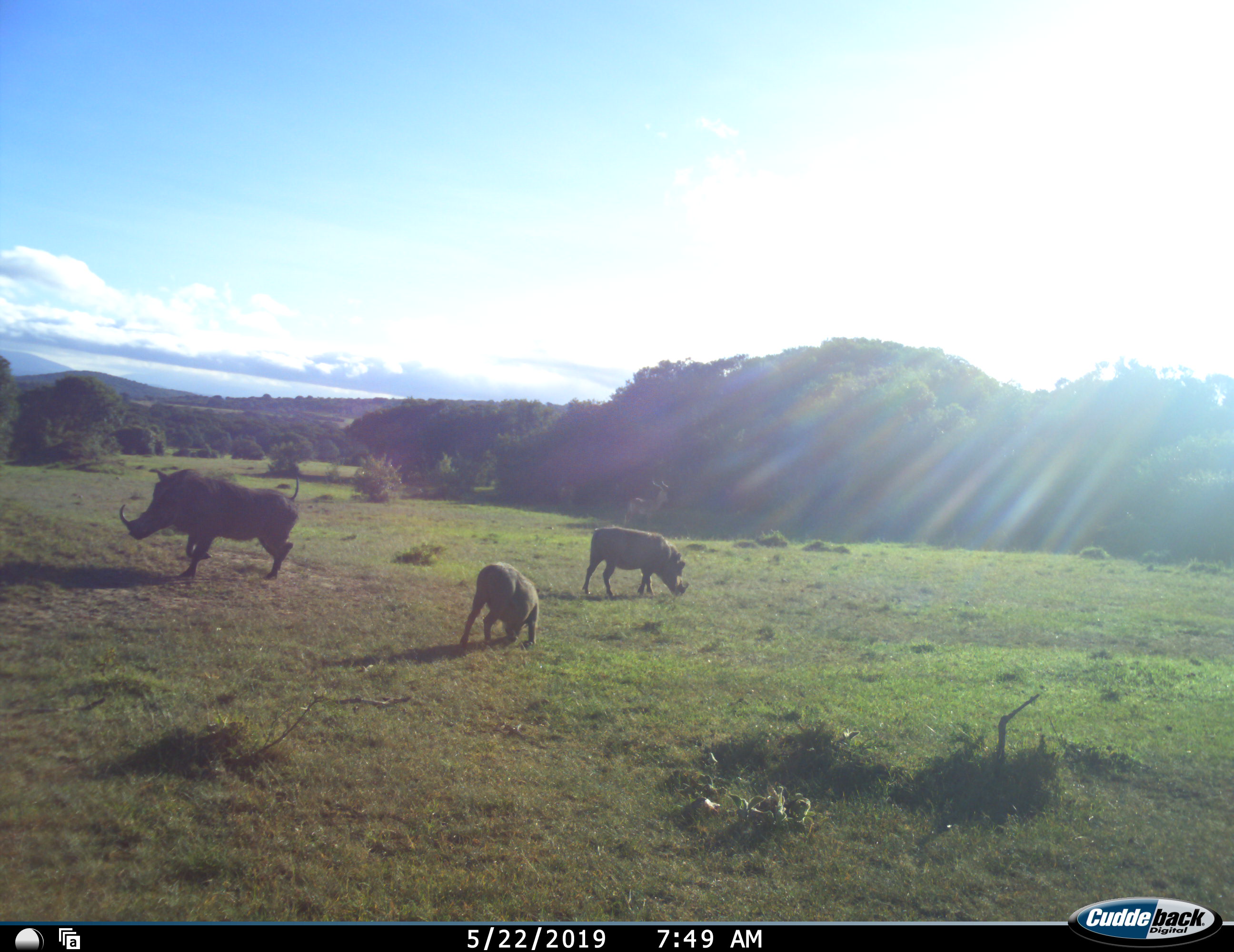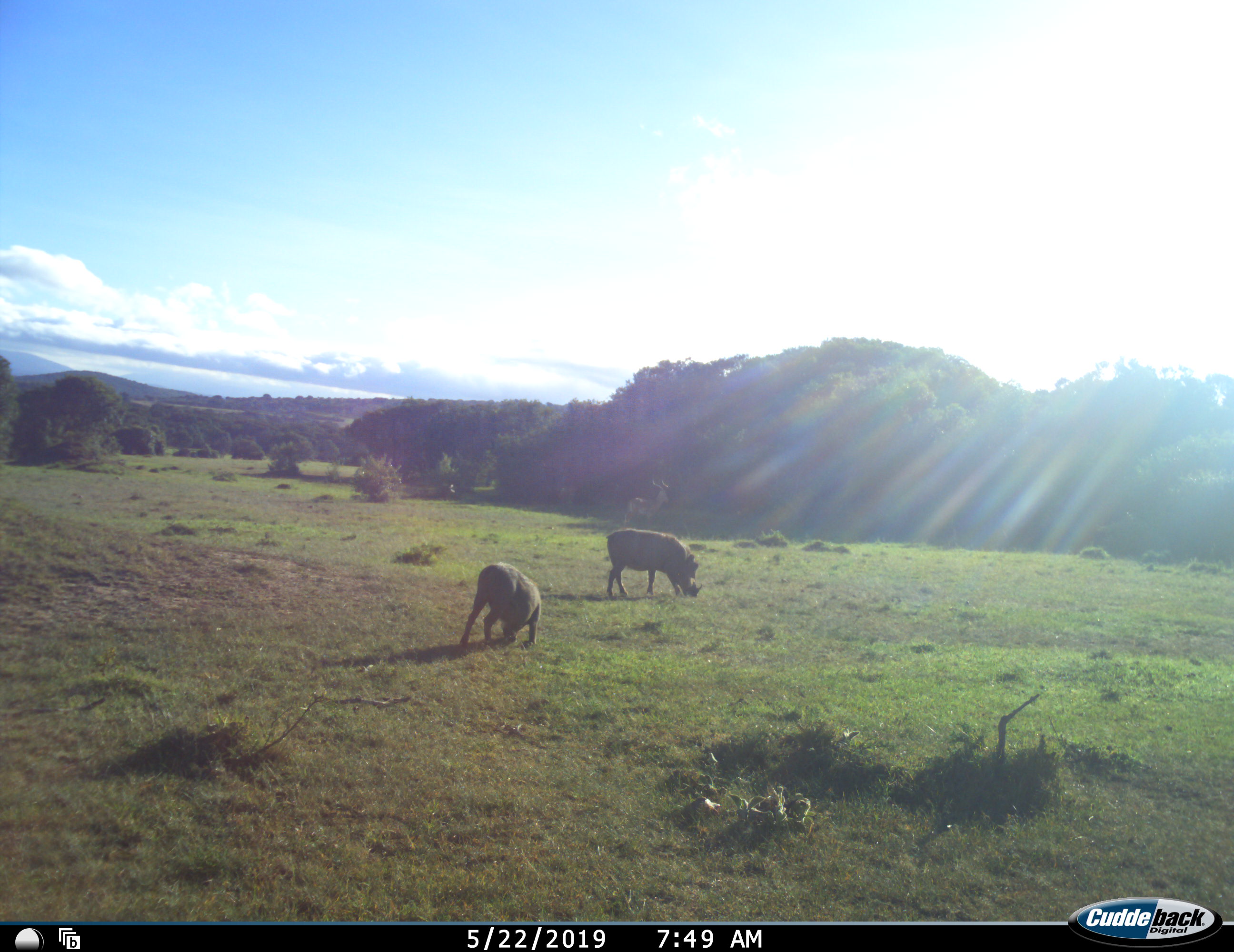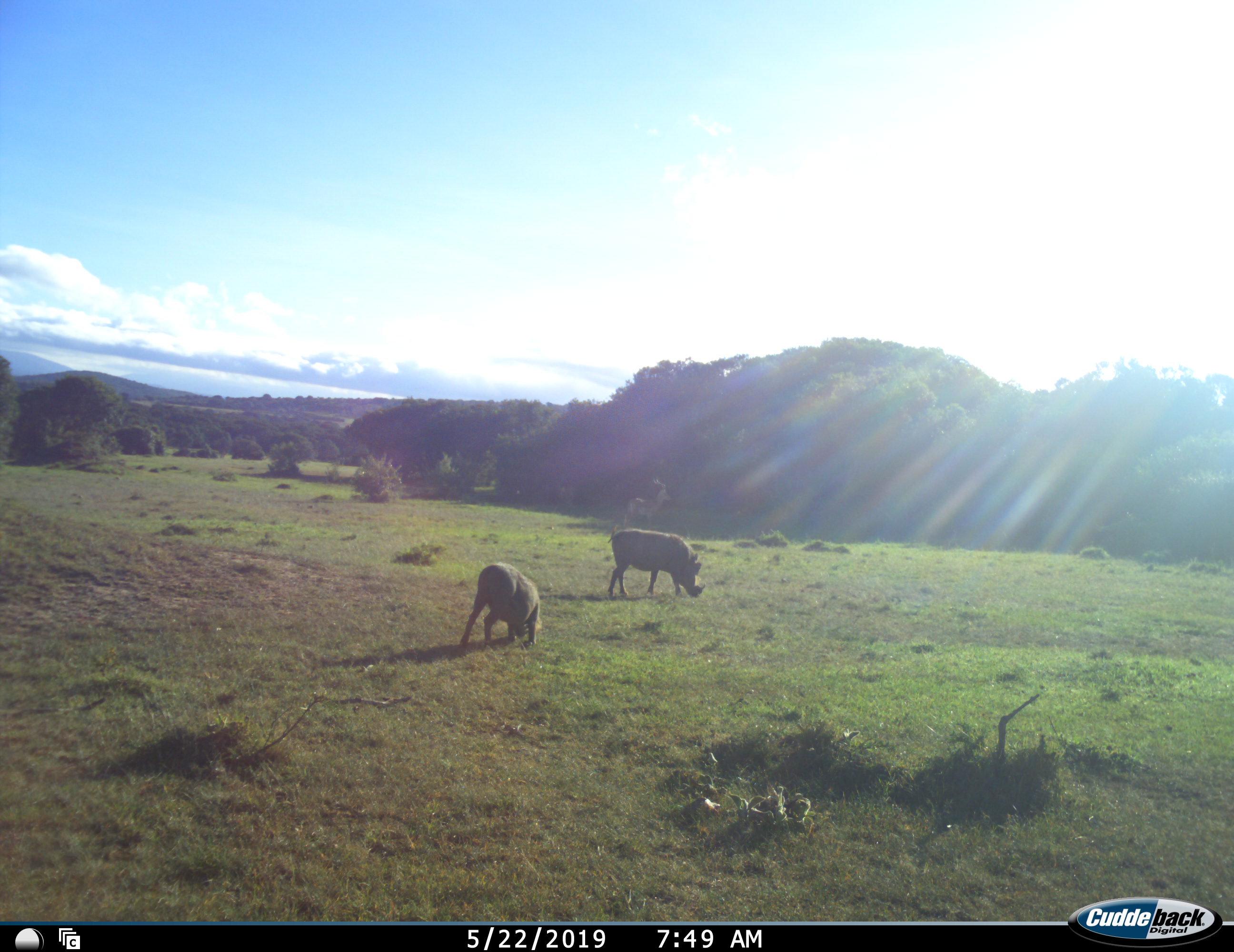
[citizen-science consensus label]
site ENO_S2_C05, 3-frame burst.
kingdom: Animalia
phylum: Chordata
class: Mammalia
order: Artiodactyla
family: Suidae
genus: Phacochoerus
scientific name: Phacochoerus africanus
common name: warthog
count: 3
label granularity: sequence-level